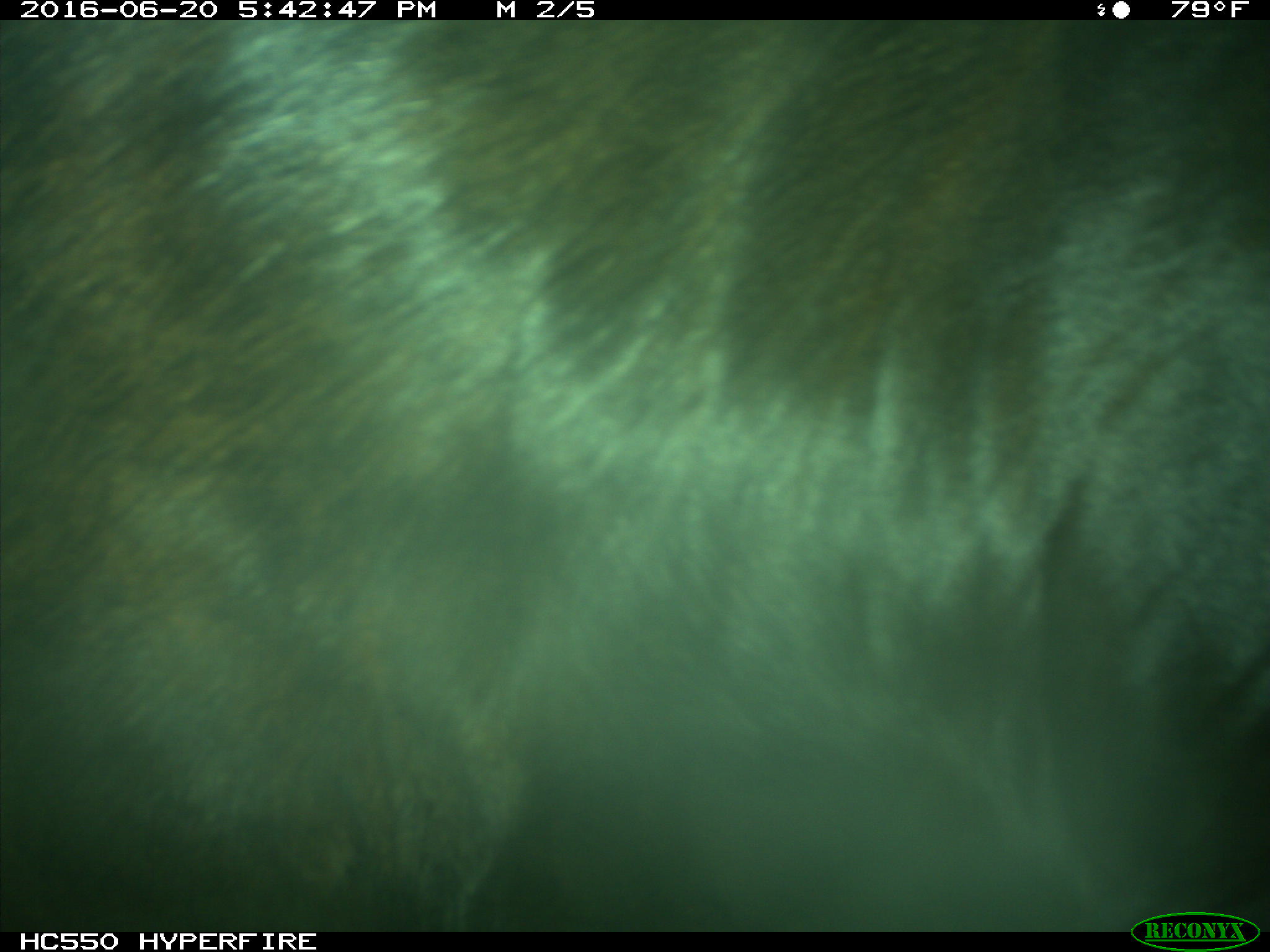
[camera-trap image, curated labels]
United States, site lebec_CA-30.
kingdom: Animalia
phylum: Chordata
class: Mammalia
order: Artiodactyla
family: Bovidae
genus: Bos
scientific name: Bos taurus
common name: domestic cow